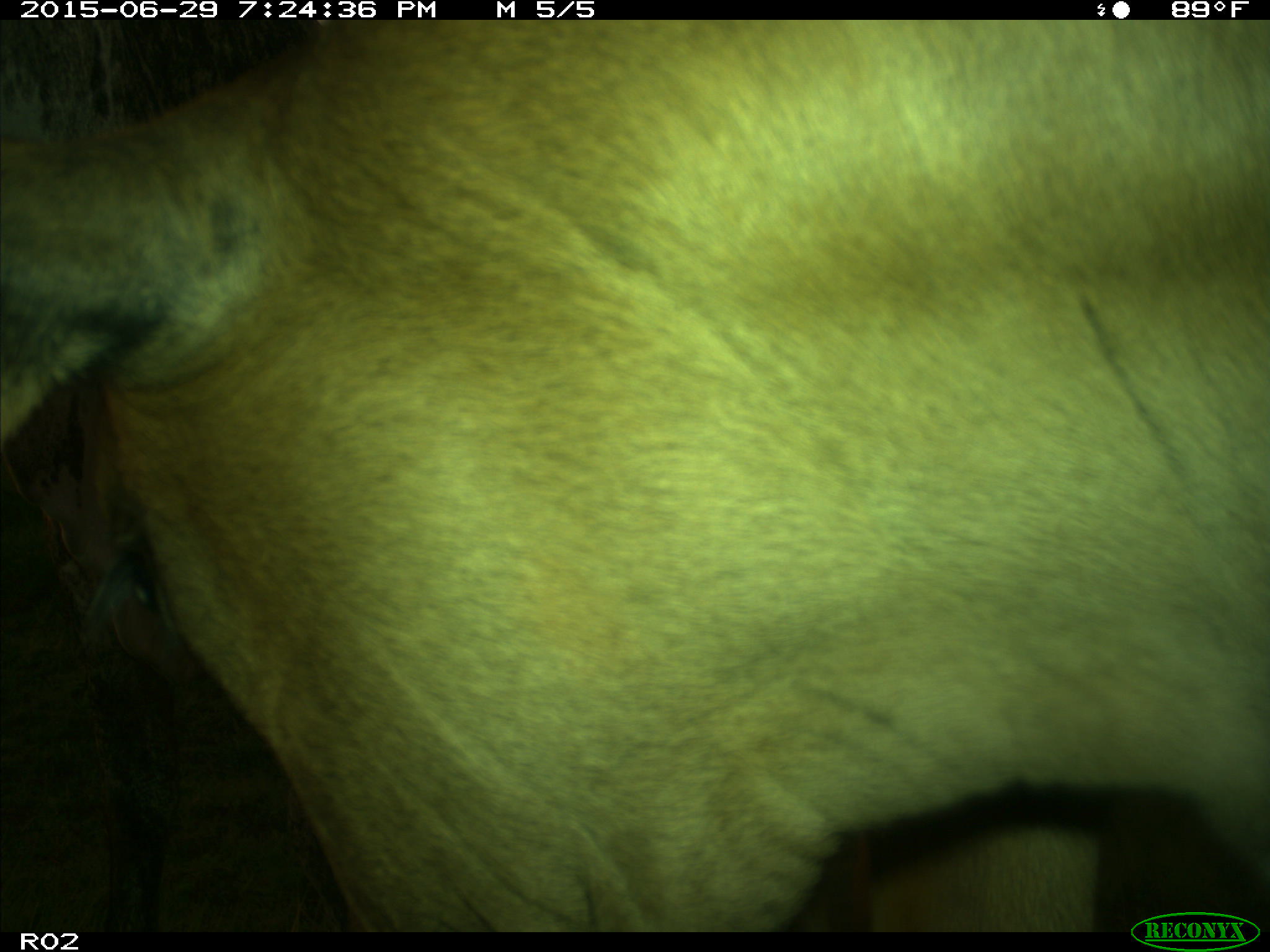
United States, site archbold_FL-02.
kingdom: Animalia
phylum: Chordata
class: Mammalia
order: Artiodactyla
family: Bovidae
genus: Bos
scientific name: Bos taurus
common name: domestic cow